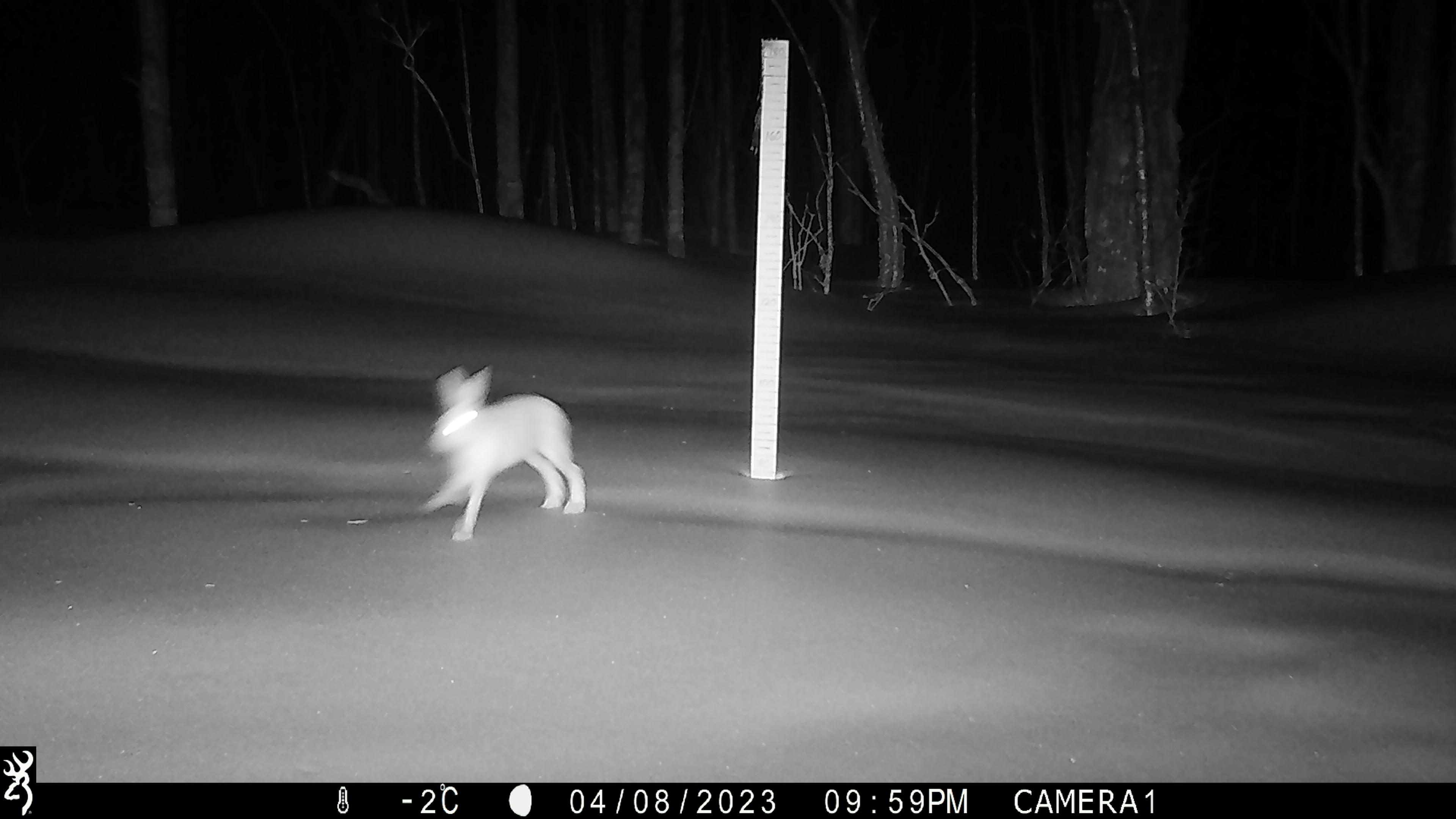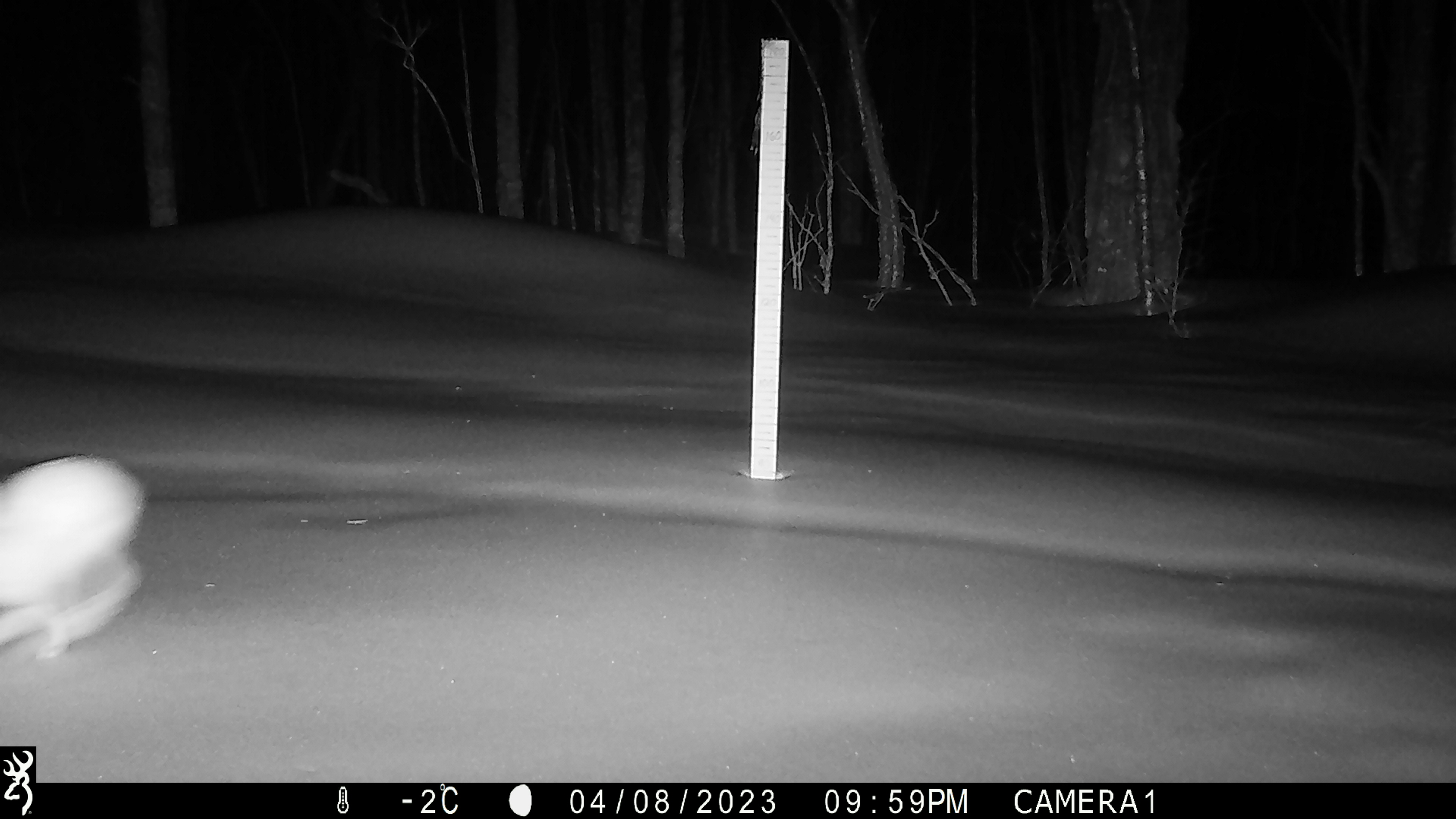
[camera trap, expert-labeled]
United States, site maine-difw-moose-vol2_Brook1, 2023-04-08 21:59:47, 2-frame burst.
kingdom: Animalia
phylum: Chordata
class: Mammalia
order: Lagomorpha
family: Leporidae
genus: Lepus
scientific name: Lepus americanus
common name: snowshoe hare